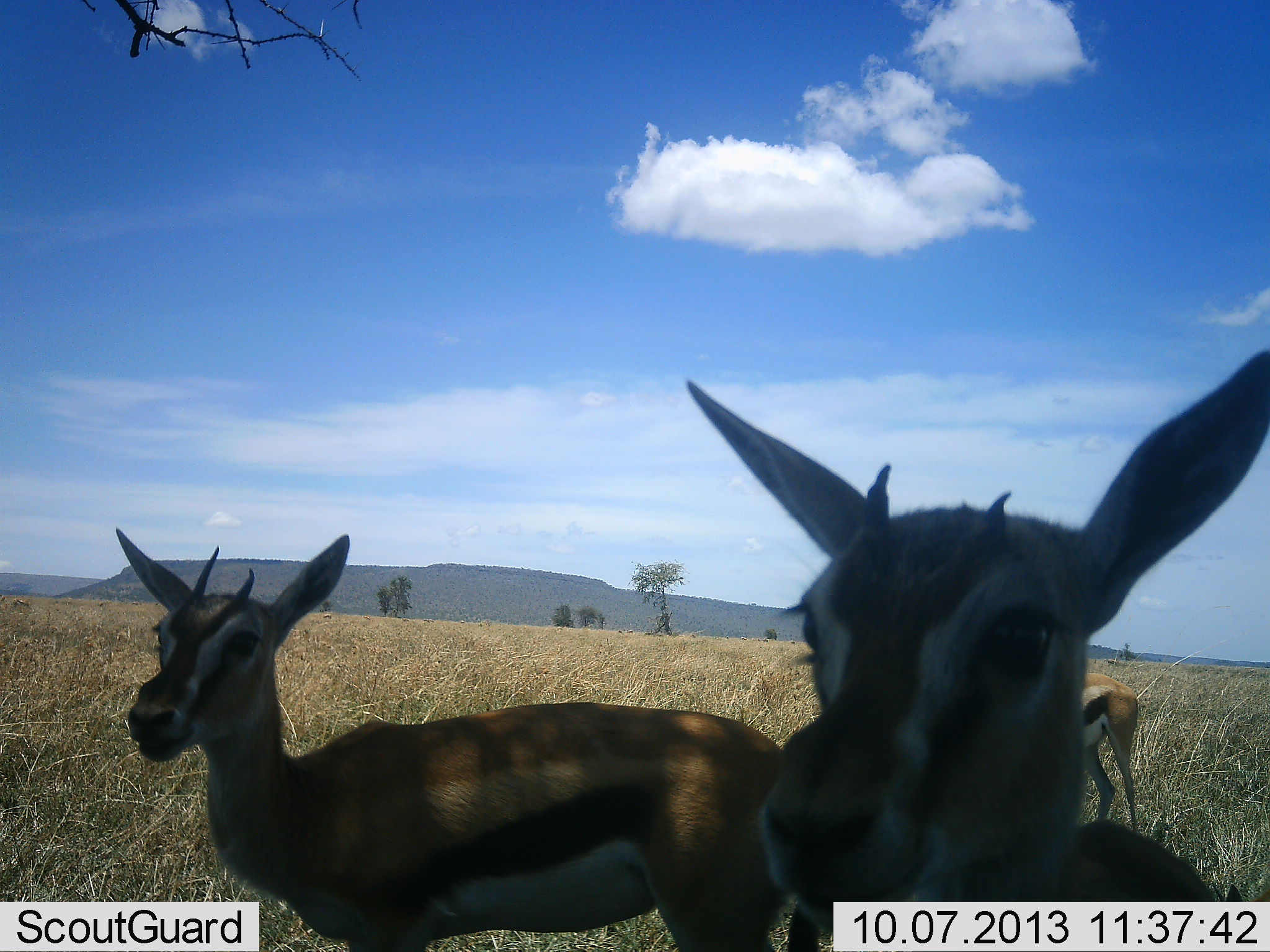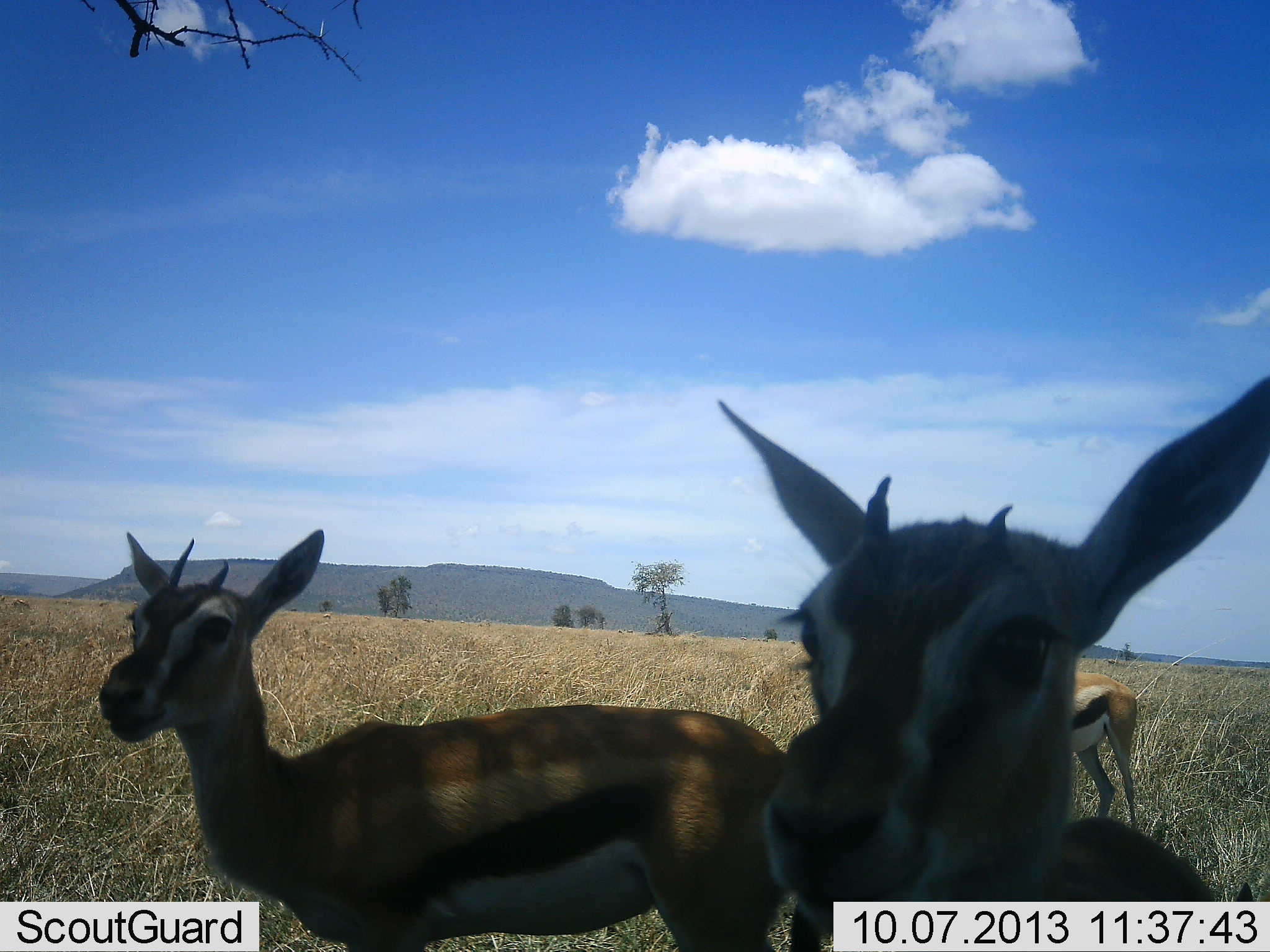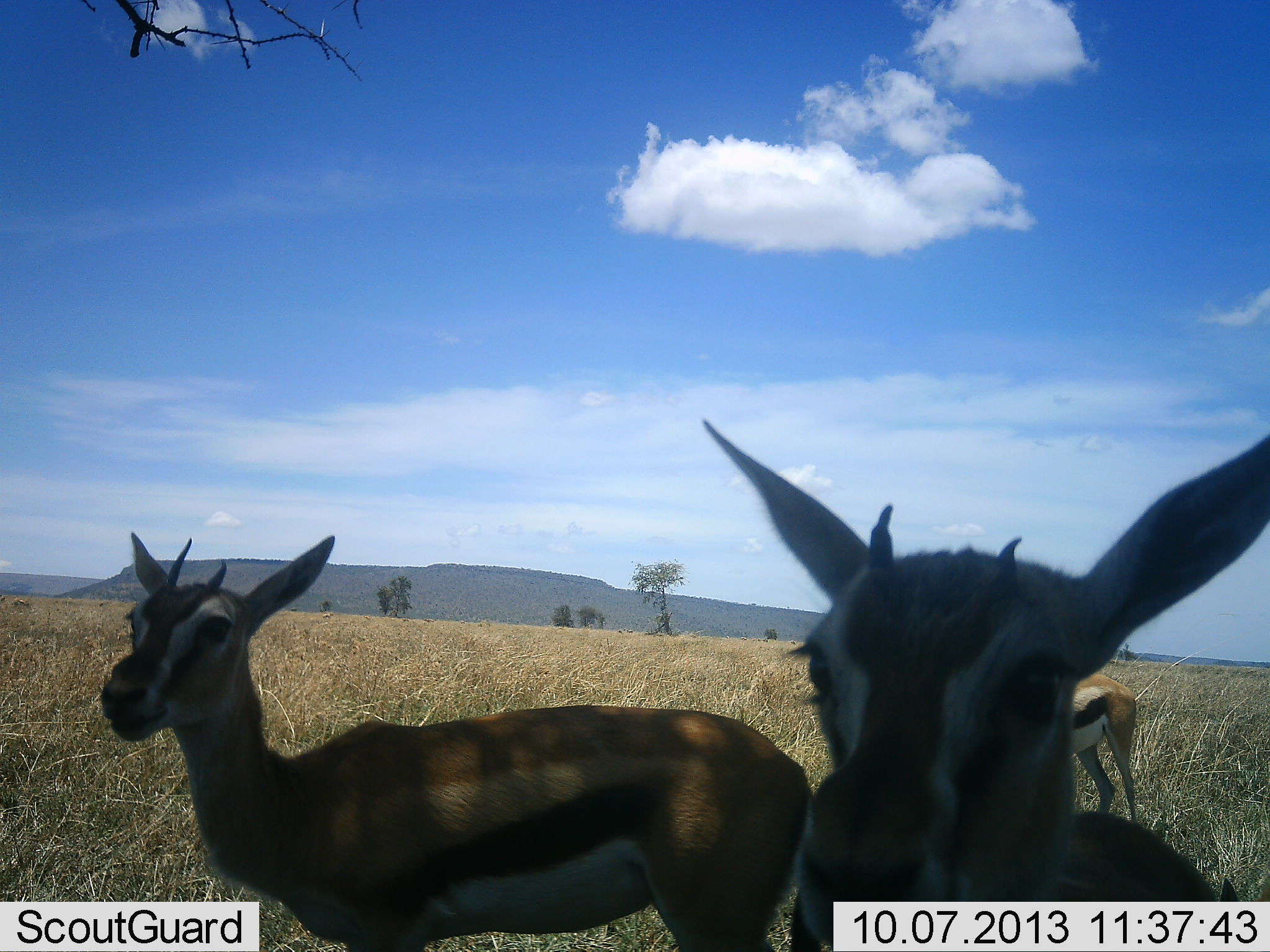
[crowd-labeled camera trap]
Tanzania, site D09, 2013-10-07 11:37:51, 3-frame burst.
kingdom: Animalia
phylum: Chordata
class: Mammalia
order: Artiodactyla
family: Bovidae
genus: Eudorcas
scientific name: Eudorcas thomsonii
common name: thomson's gazelle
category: gazellethomsons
Gazellethomsons (thomson's gazelle) (Eudorcas thomsonii), count 3. Behavior (volunteer vote fractions): standing 100%, resting 0%, moving 0%, interacting 4%. Young present (vote fraction): 21%. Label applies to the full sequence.